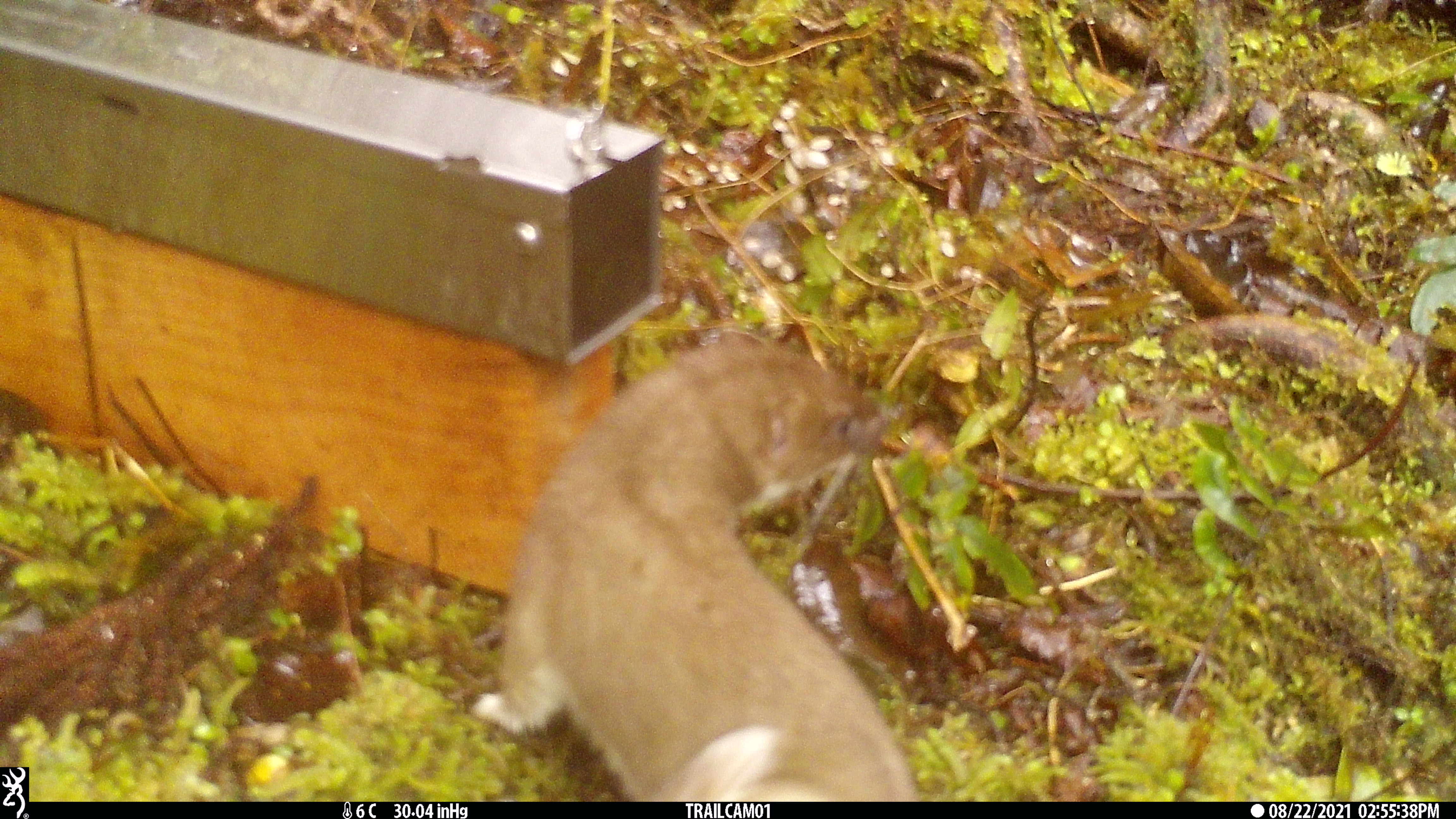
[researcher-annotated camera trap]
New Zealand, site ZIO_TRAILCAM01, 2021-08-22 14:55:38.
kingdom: Animalia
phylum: Chordata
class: Mammalia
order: Carnivora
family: Mustelidae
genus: Mustela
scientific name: Mustela erminea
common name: stoat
Stoat (Mustela erminea).